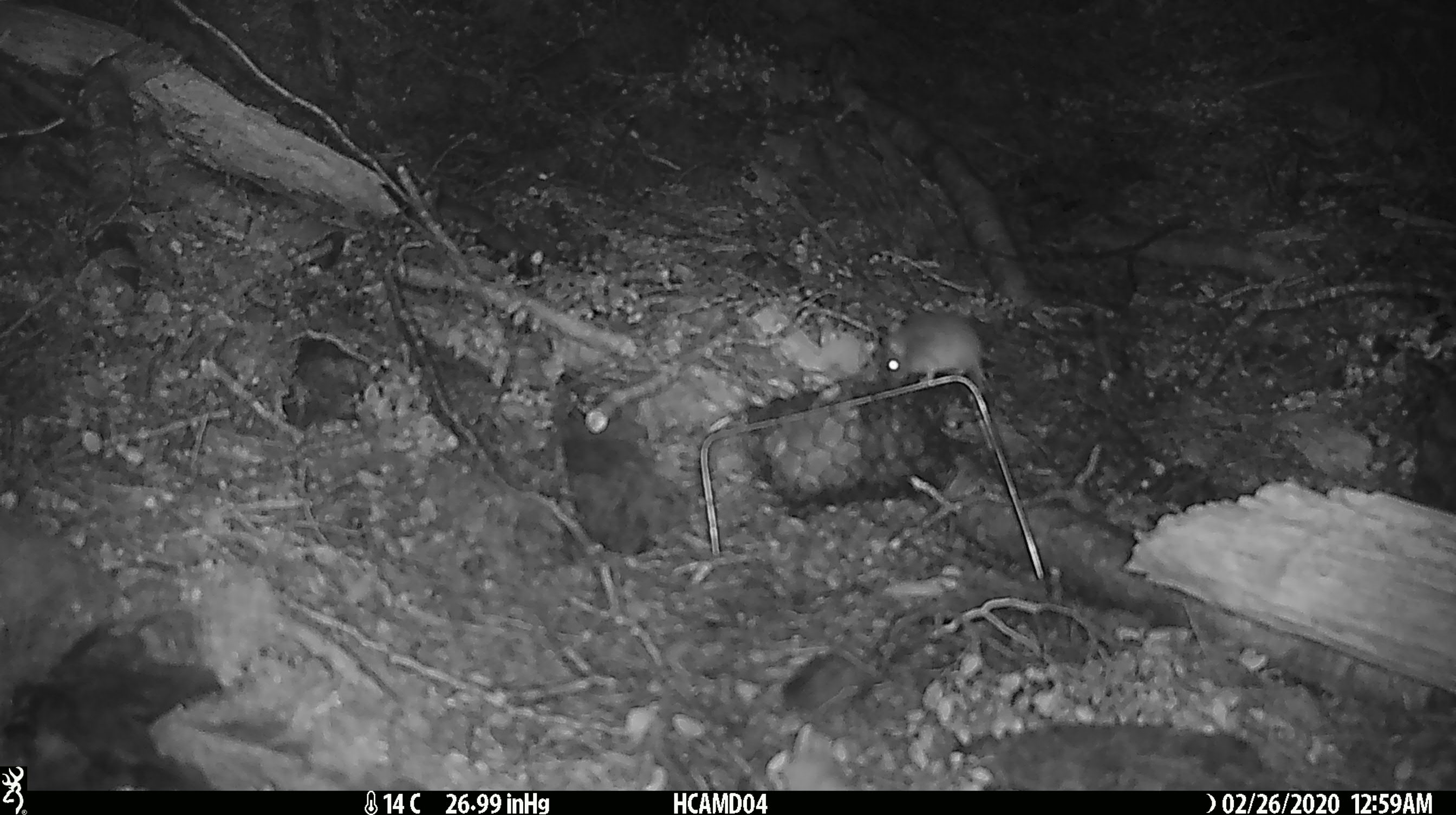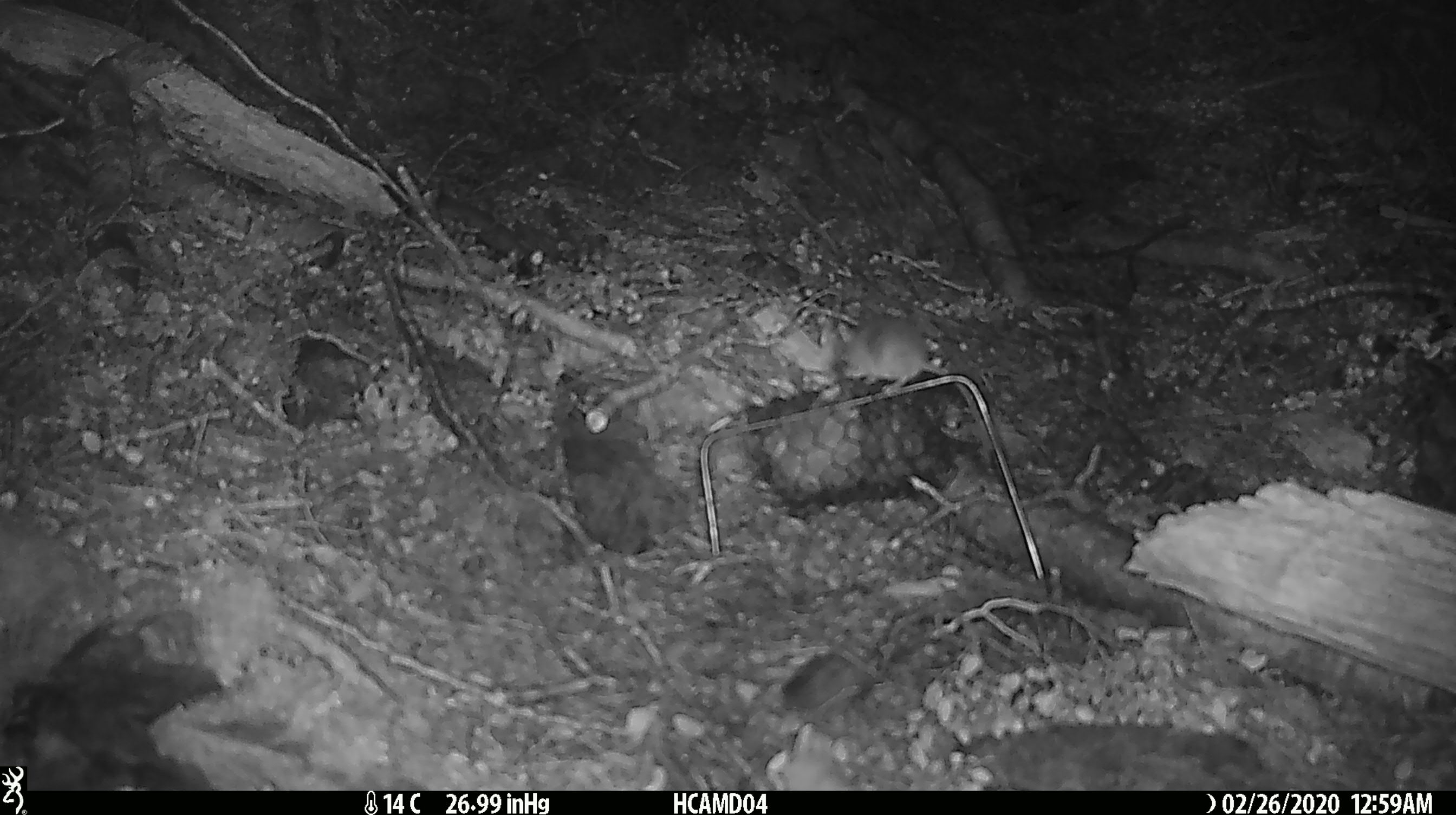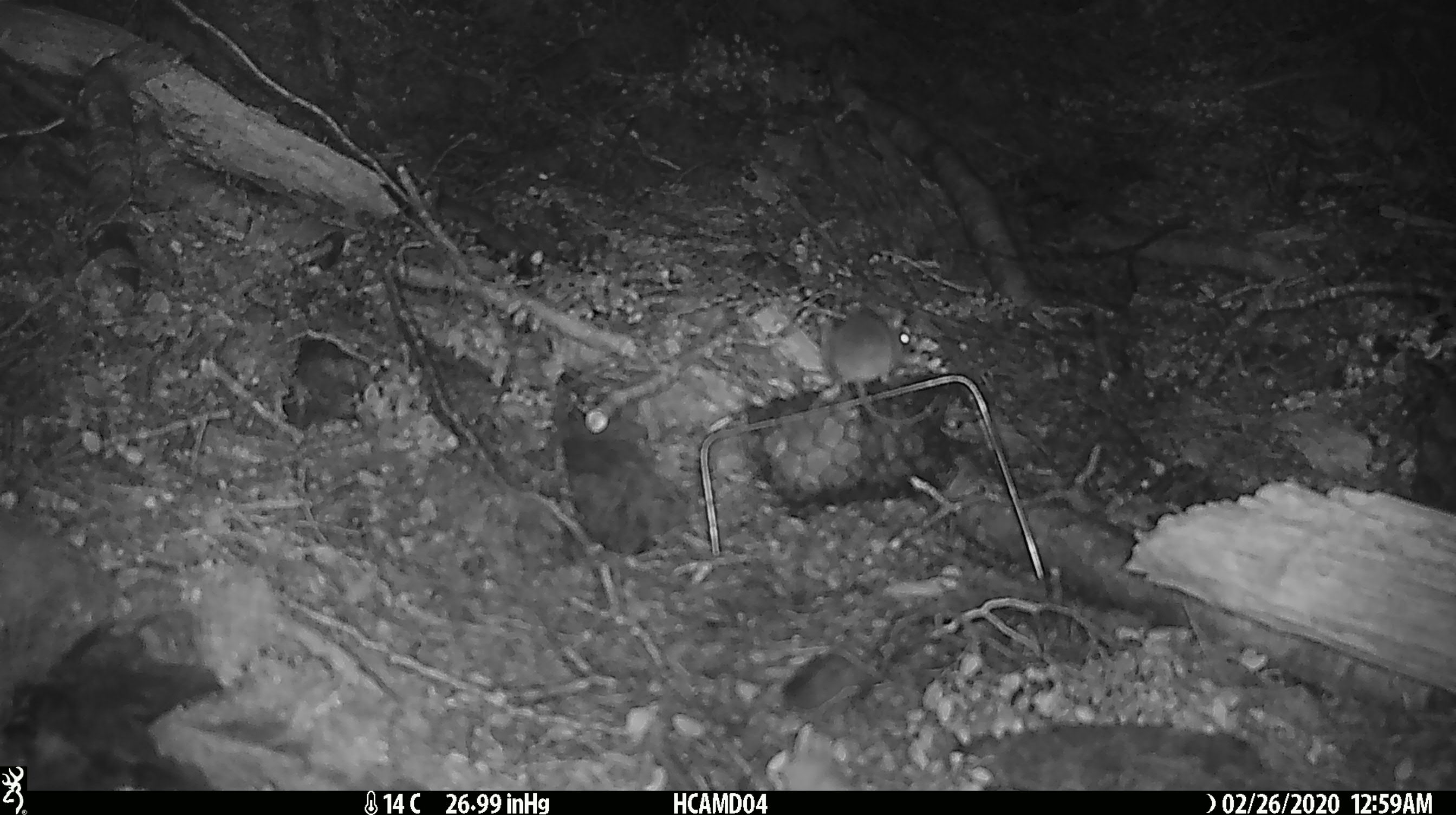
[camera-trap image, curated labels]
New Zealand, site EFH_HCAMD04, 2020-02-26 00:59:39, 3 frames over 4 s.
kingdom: Animalia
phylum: Chordata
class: Mammalia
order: Rodentia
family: Muridae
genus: Mus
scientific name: Mus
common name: mouse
Mouse (Mus).